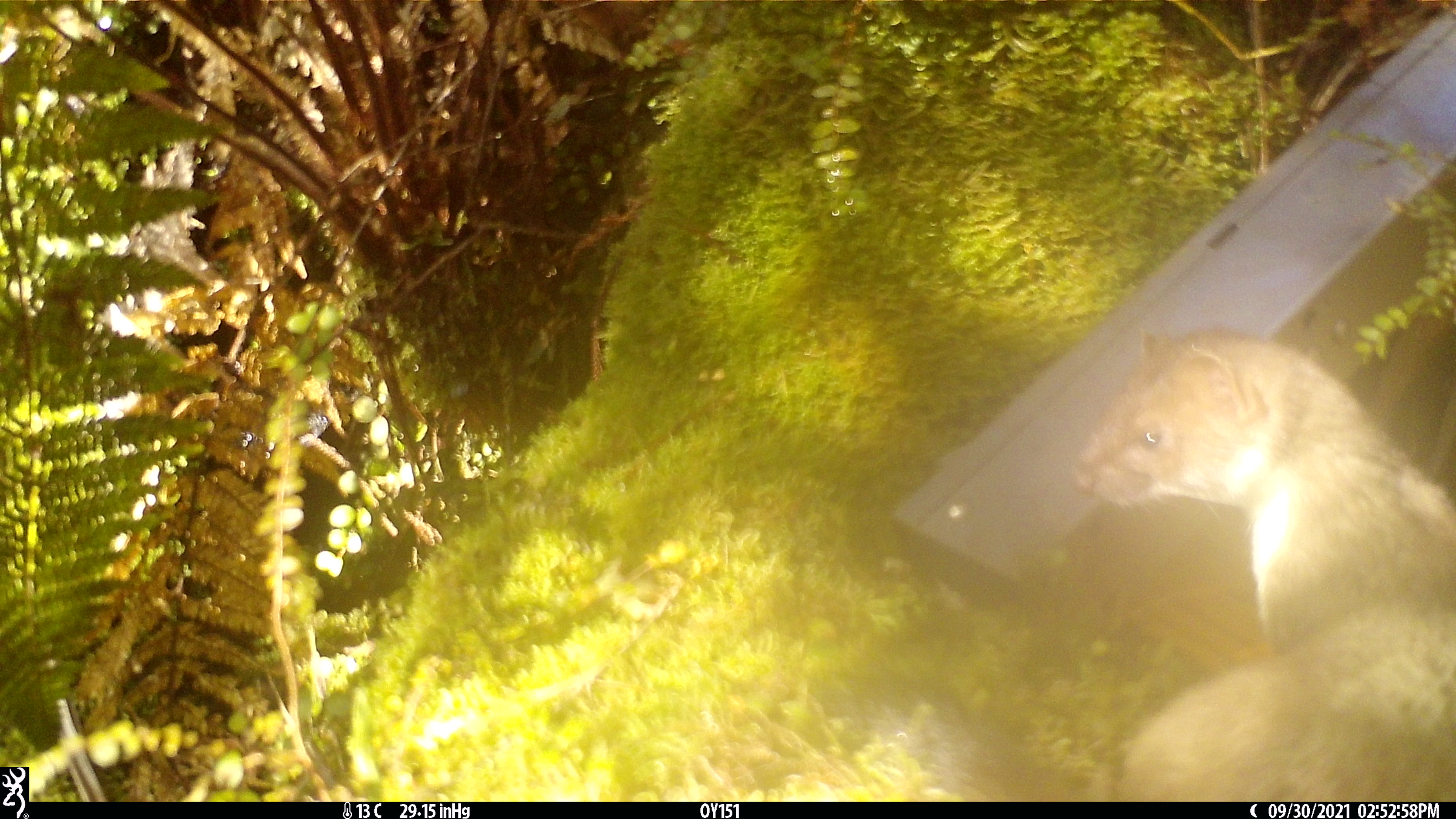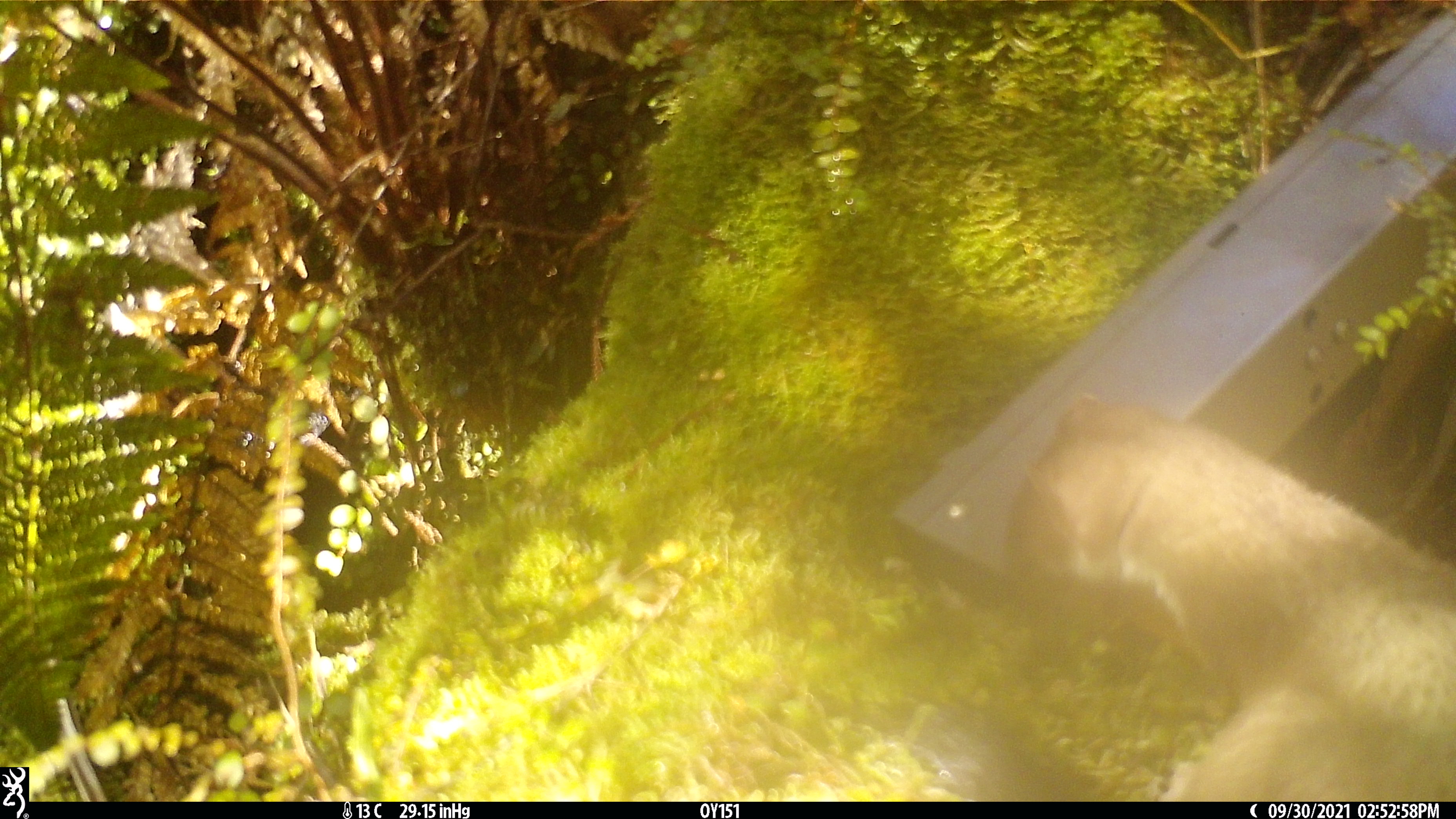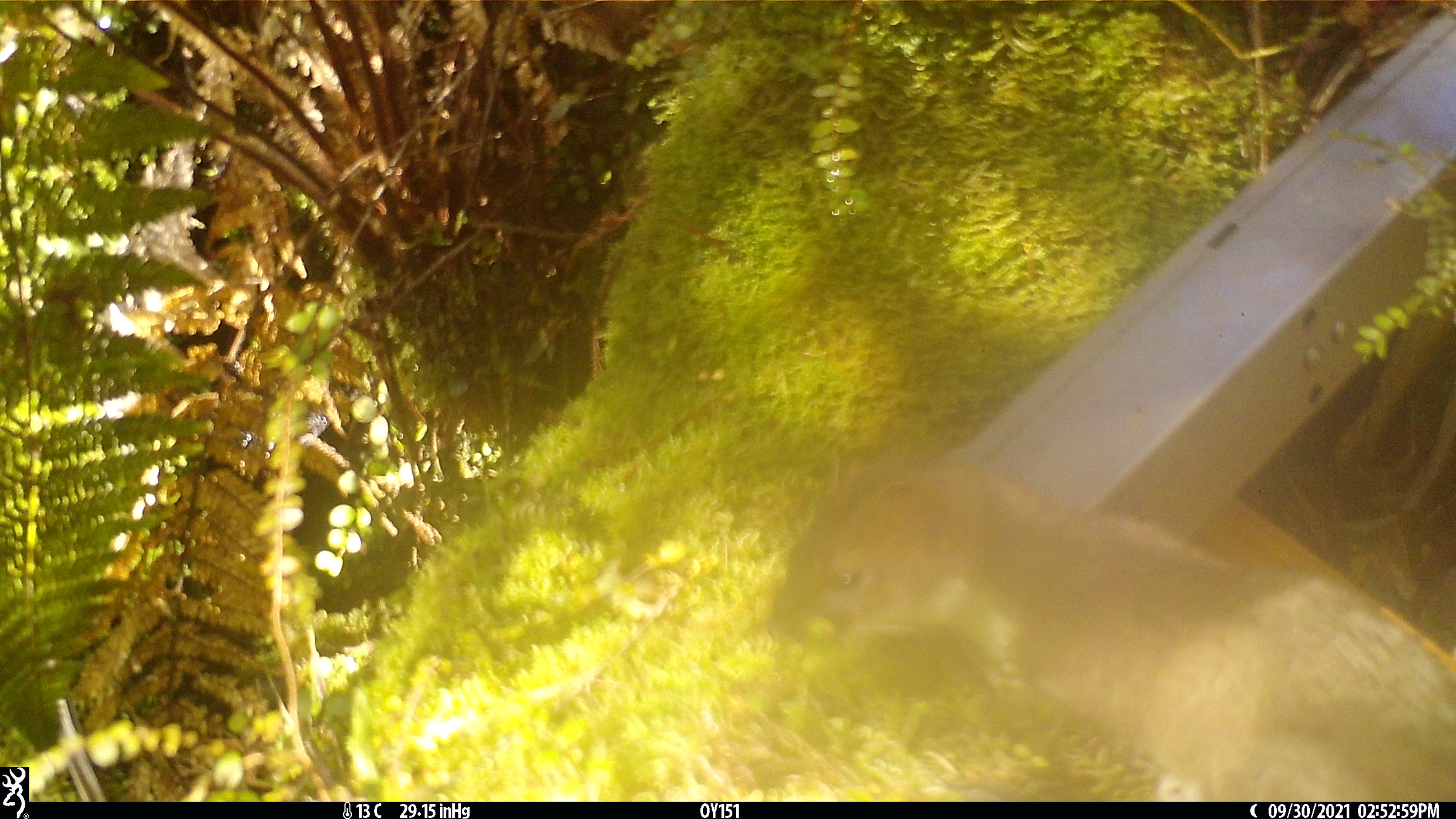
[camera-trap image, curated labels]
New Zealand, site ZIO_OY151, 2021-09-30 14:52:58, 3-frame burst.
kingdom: Animalia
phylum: Chordata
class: Mammalia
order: Carnivora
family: Mustelidae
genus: Mustela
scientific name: Mustela erminea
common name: stoat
Stoat (Mustela erminea).